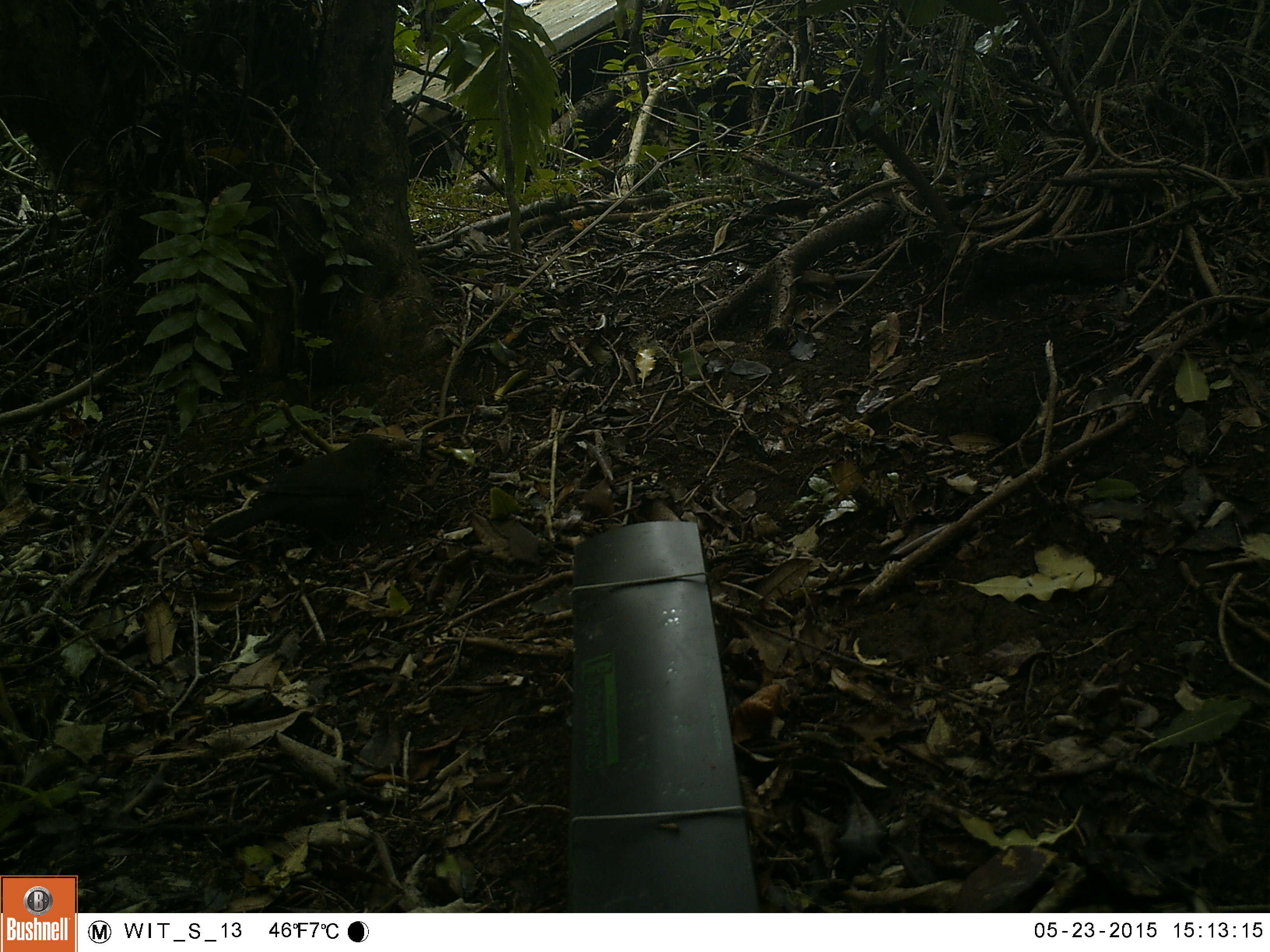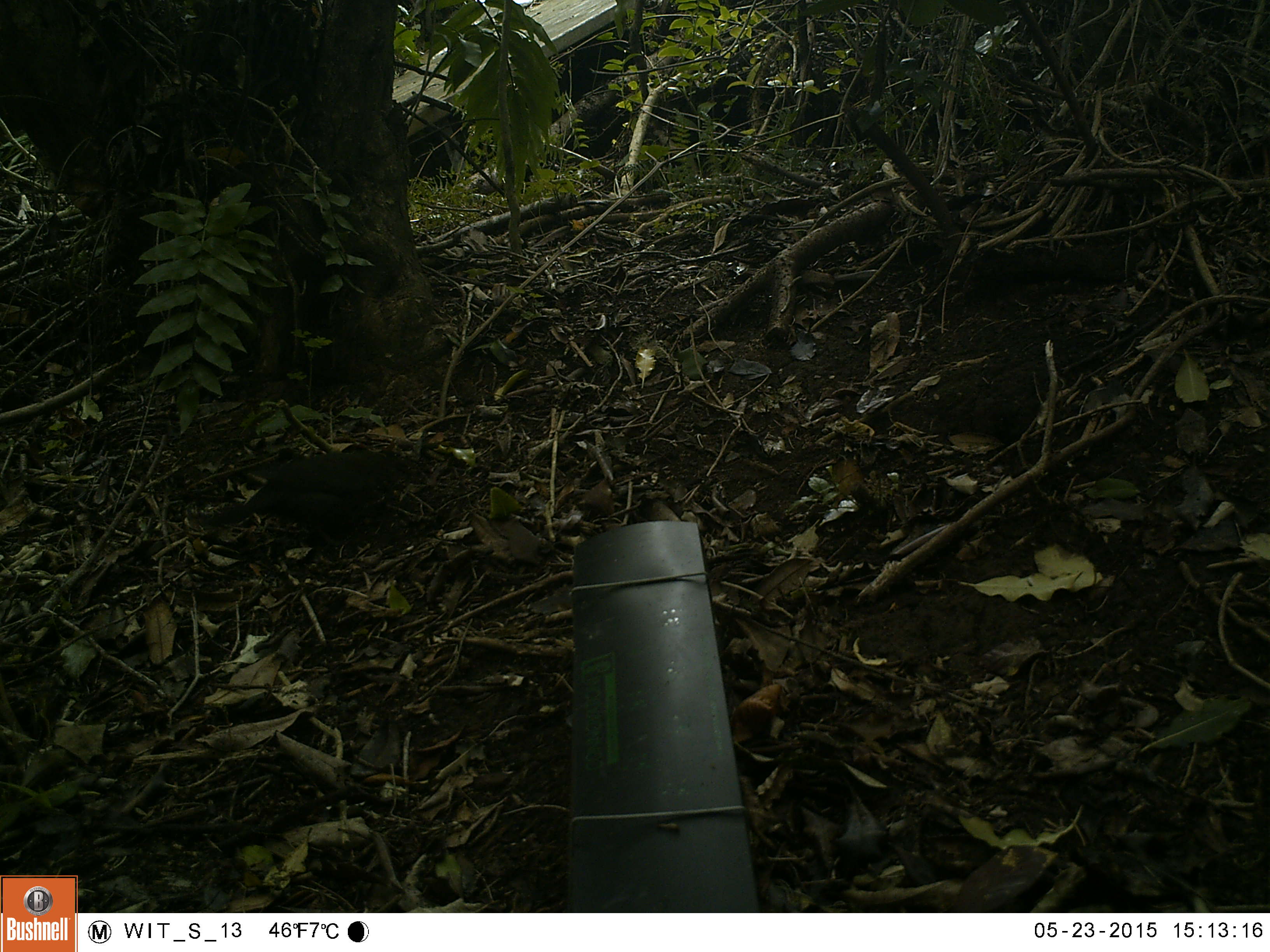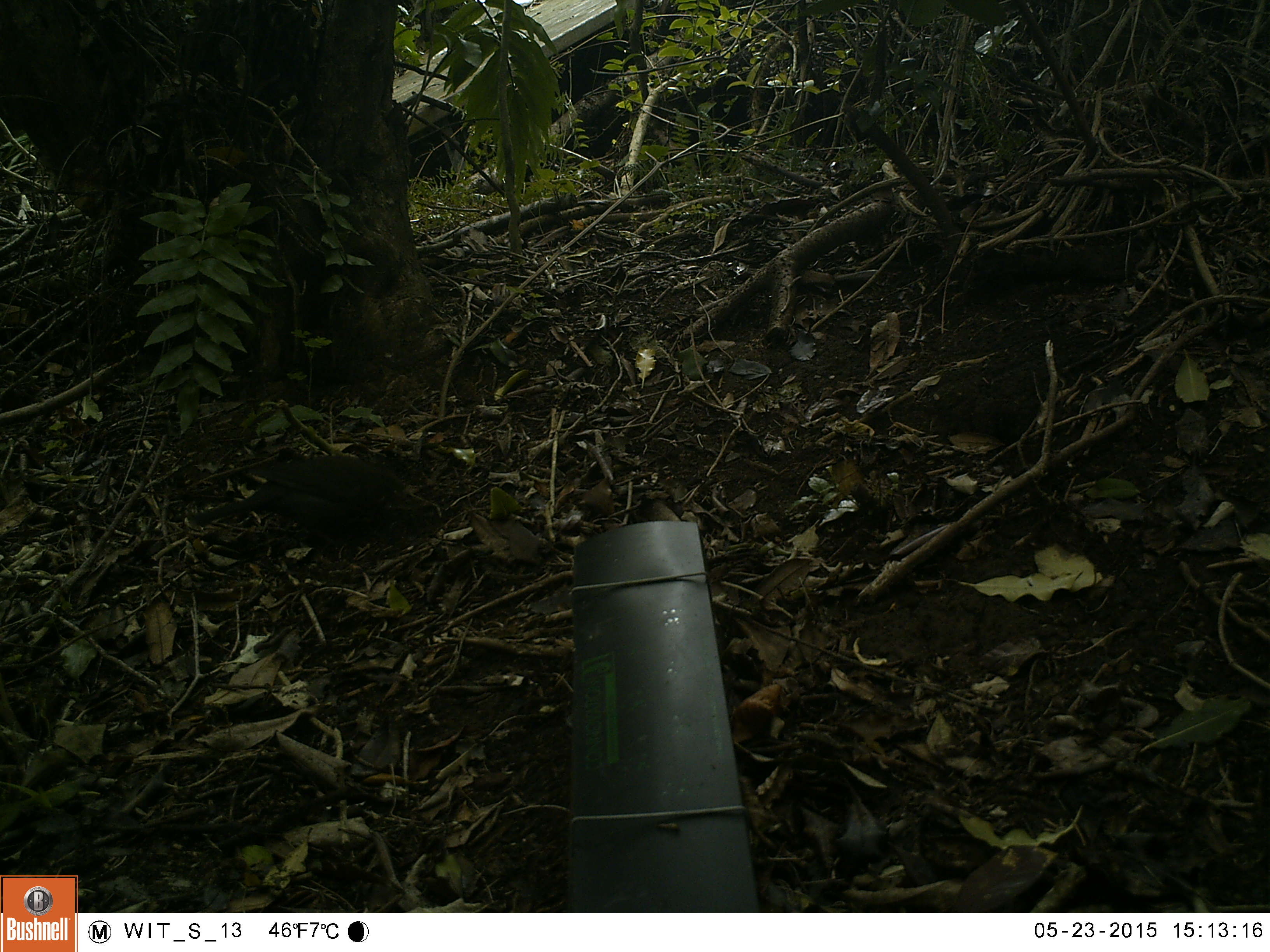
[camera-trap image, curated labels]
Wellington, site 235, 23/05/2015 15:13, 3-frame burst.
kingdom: Animalia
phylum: Chordata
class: Aves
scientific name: Aves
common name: bird